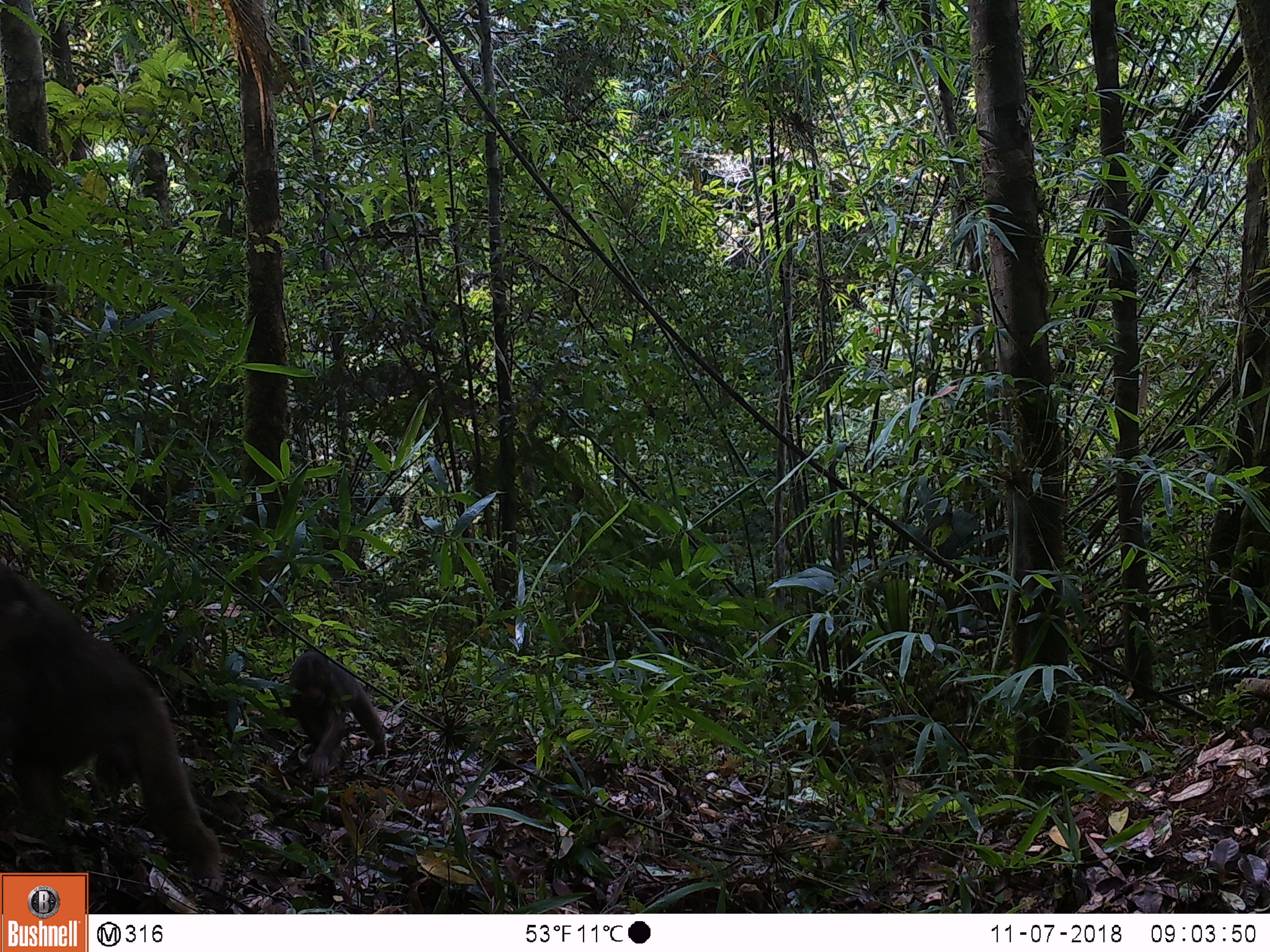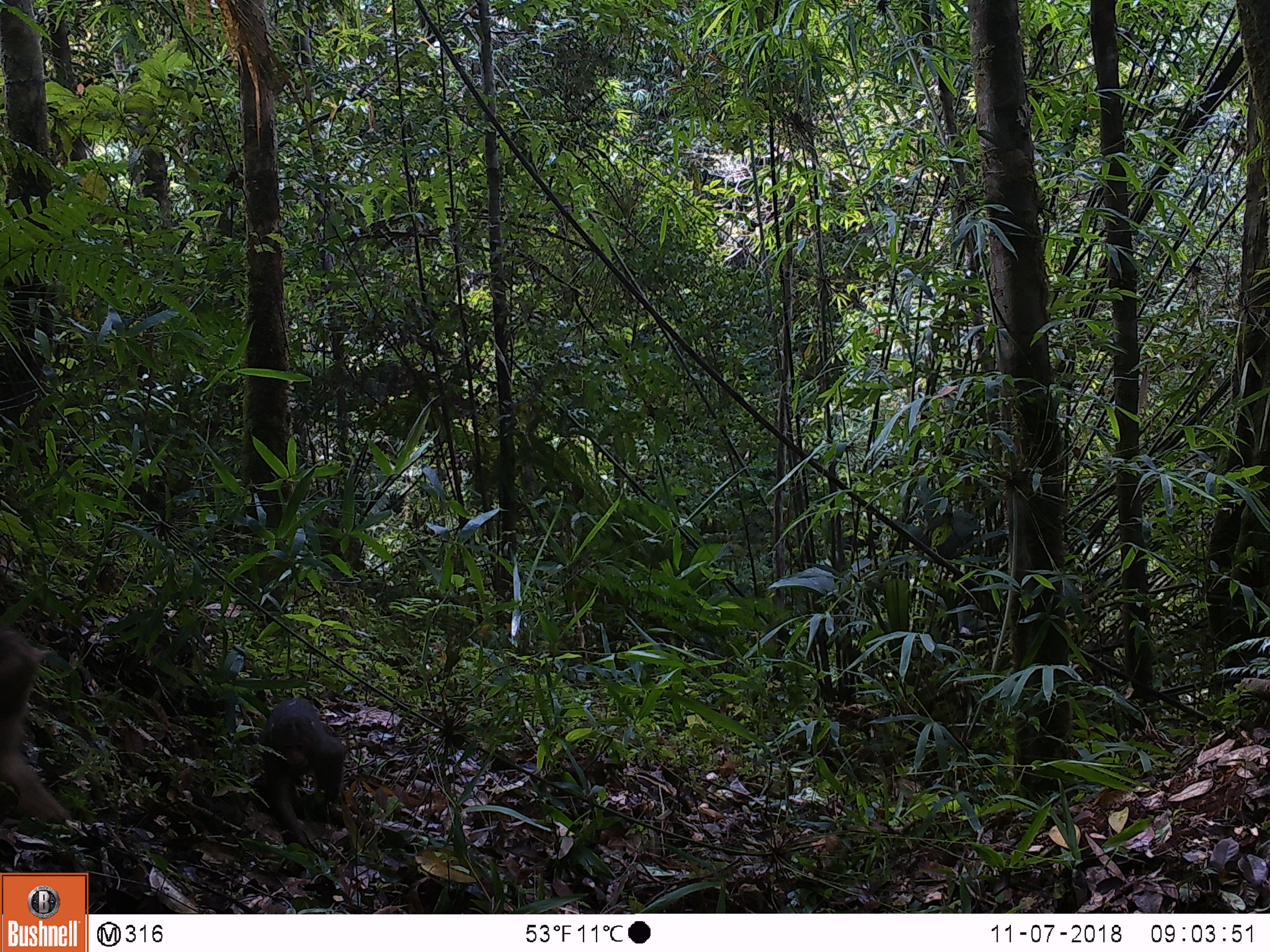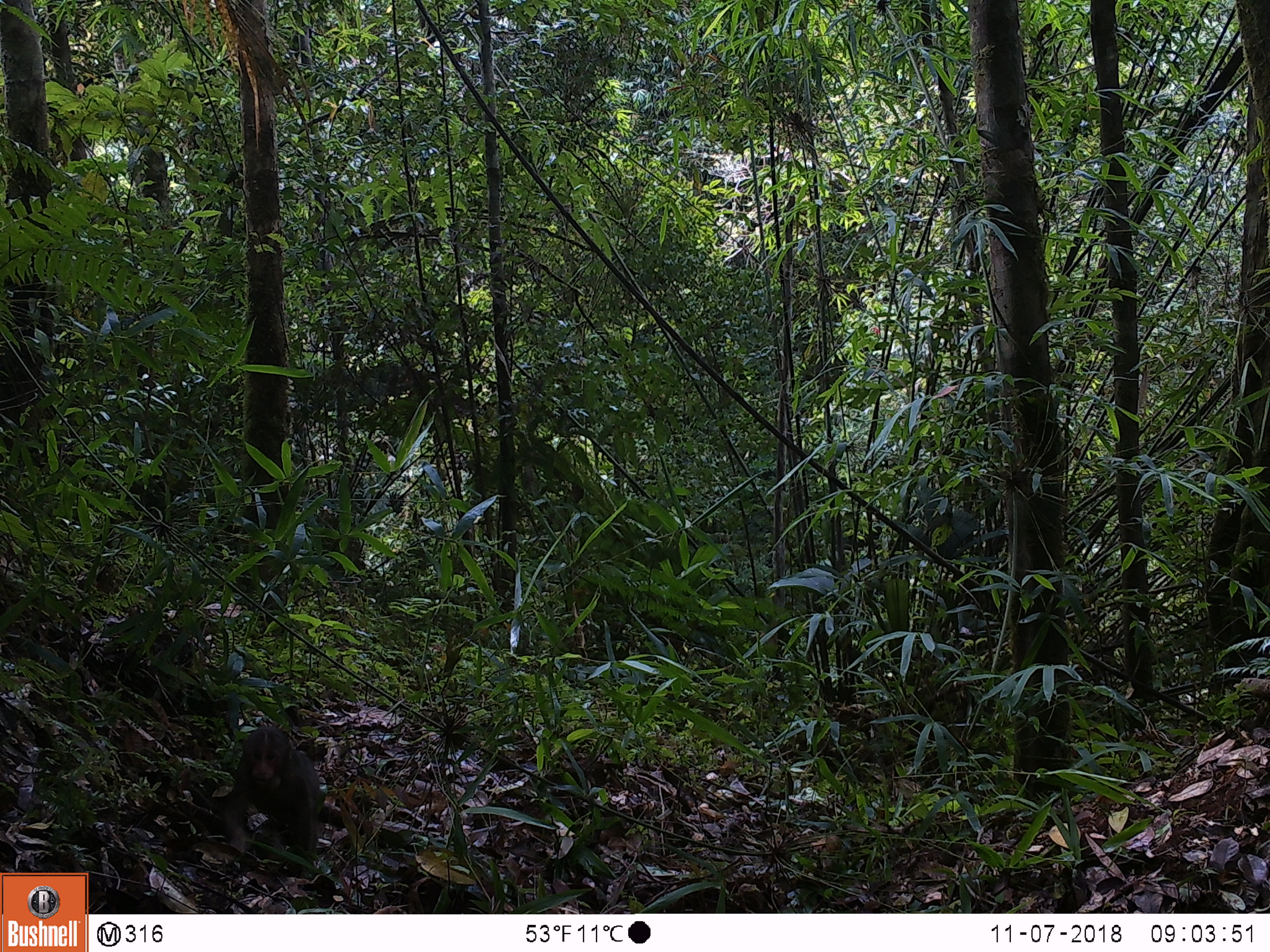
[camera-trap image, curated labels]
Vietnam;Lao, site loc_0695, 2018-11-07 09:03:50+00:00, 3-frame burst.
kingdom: Animalia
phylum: Chordata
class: Mammalia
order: Primates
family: Cercopithecidae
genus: Macaca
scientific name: Macaca arctoides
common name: stump-tailed macaque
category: stump tailed macaque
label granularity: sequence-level